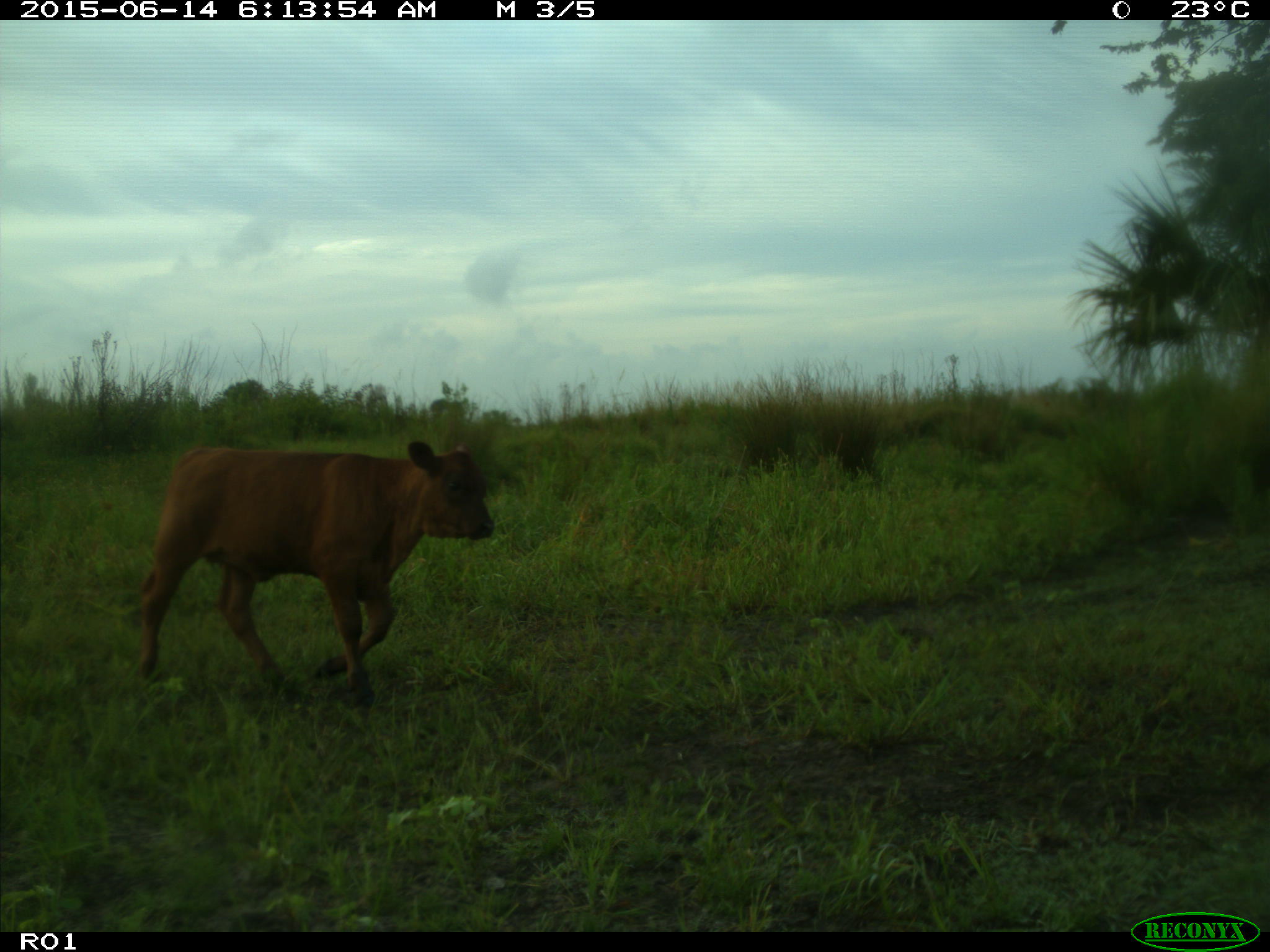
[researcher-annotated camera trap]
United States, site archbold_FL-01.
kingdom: Animalia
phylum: Chordata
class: Mammalia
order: Artiodactyla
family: Bovidae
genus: Bos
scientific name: Bos taurus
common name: domestic cow